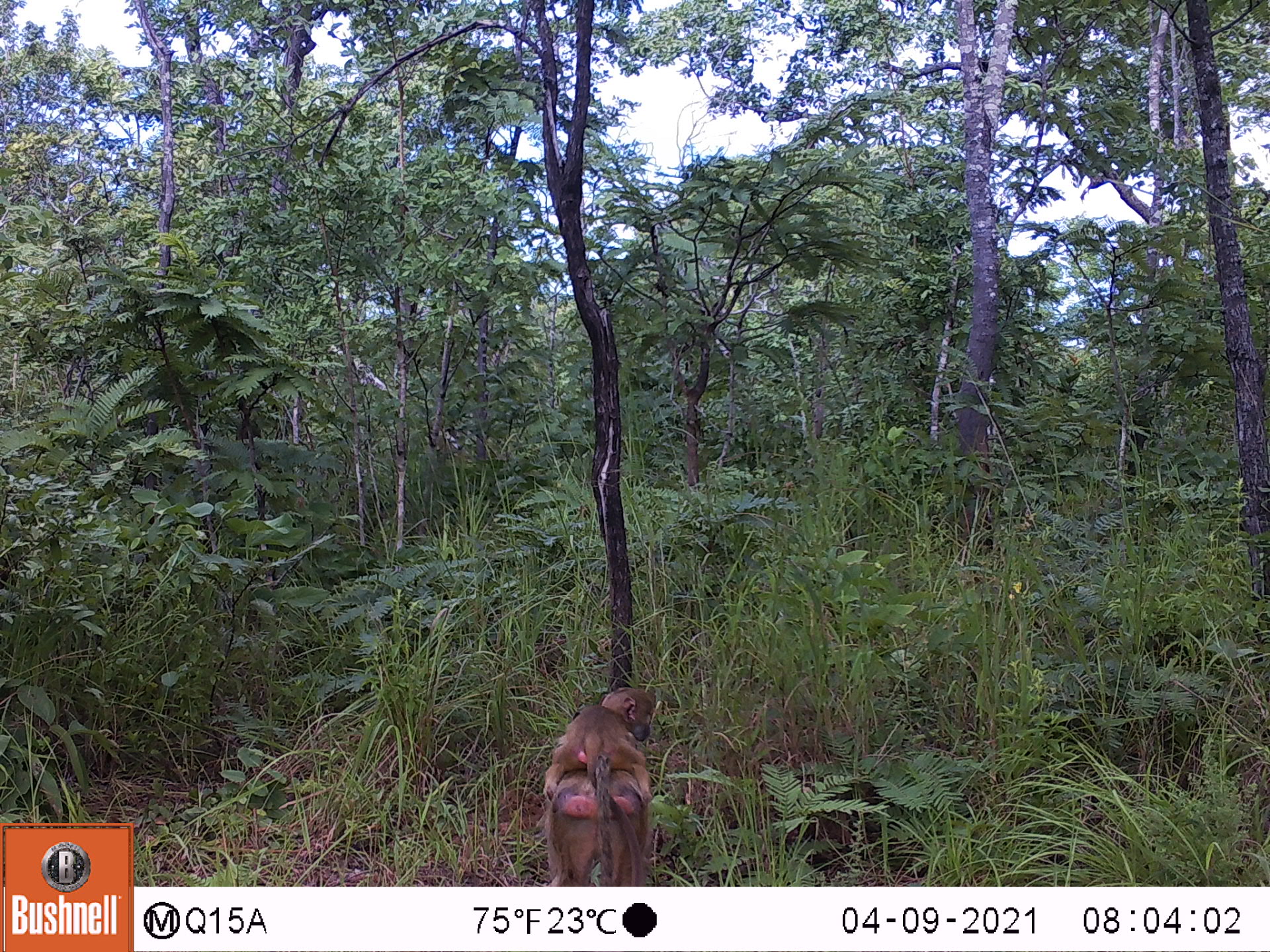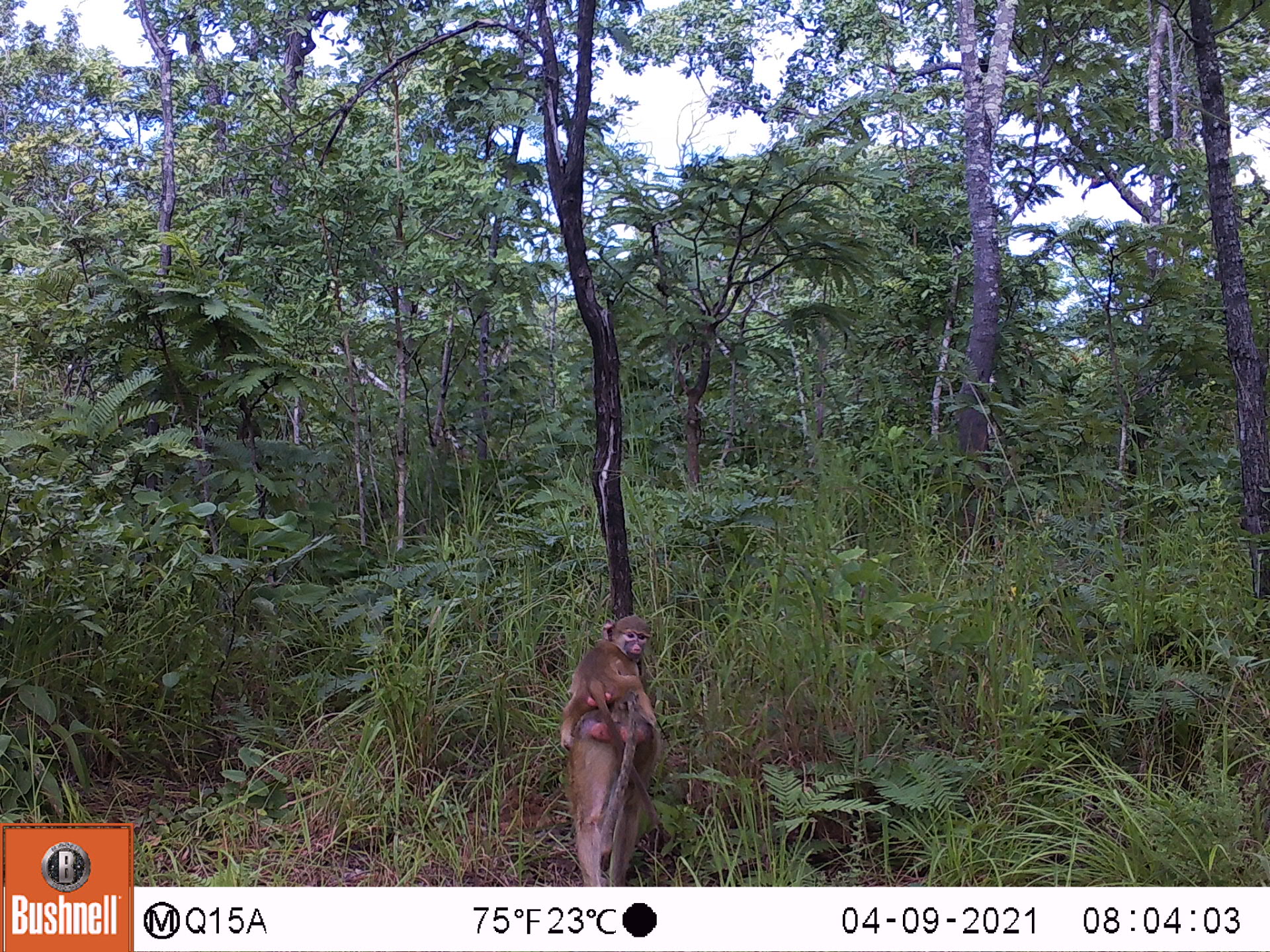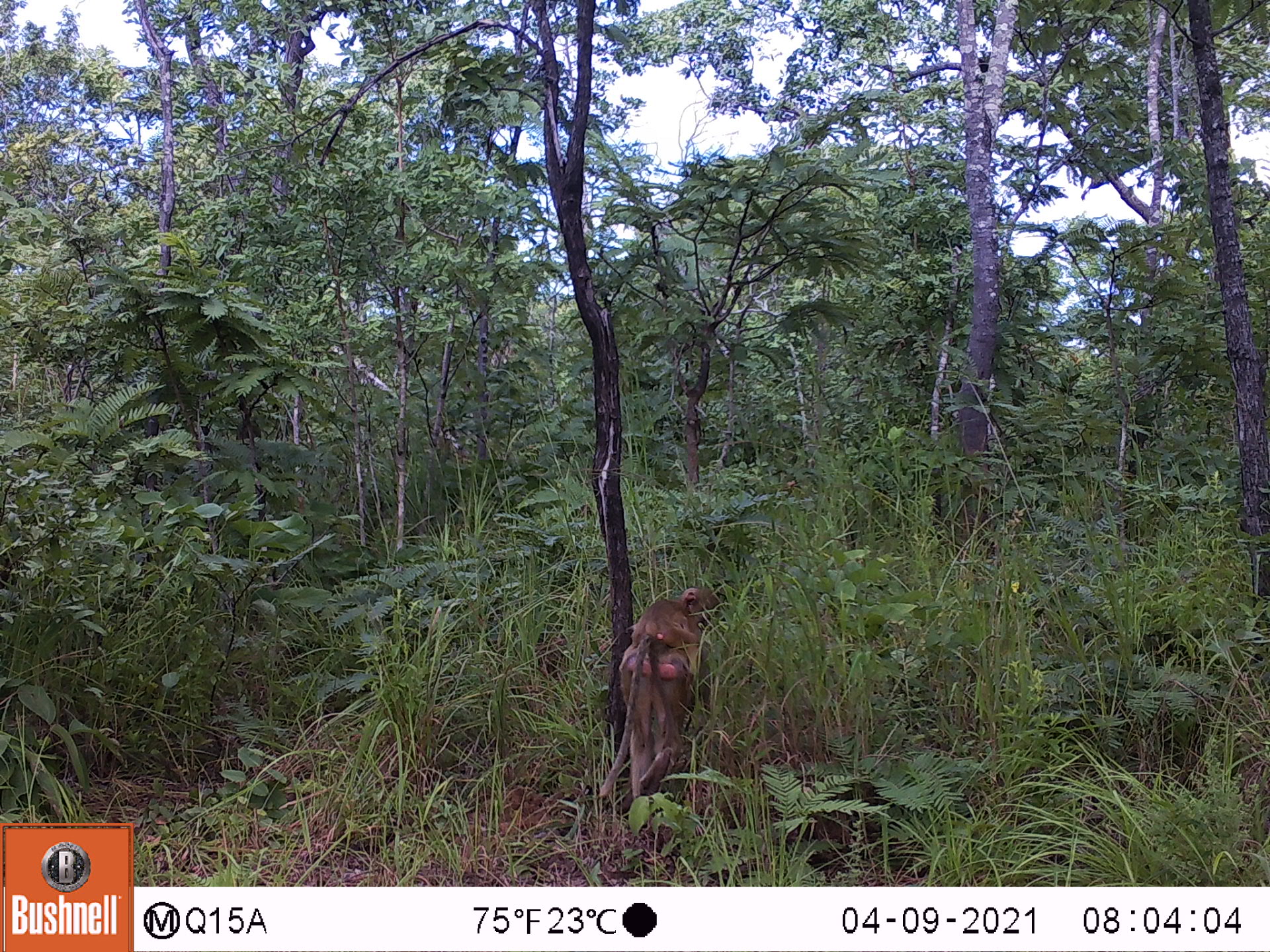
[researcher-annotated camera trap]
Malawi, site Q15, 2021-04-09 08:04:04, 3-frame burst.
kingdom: Animalia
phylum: Chordata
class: Mammalia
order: Primates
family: Cercopithecidae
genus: Papio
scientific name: Papio cynocephalus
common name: yellow baboon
Yellow baboon (Papio cynocephalus), count 2.